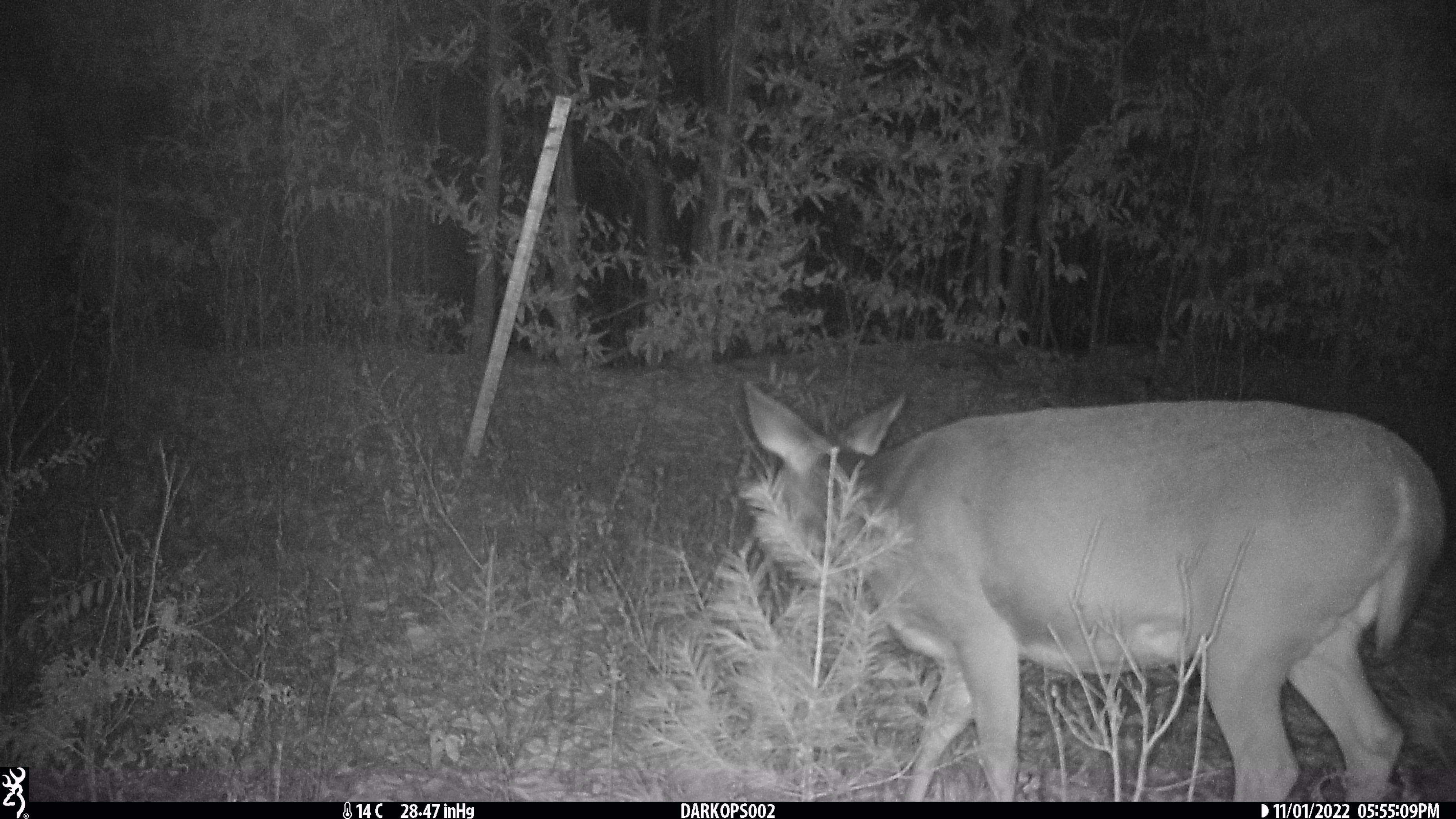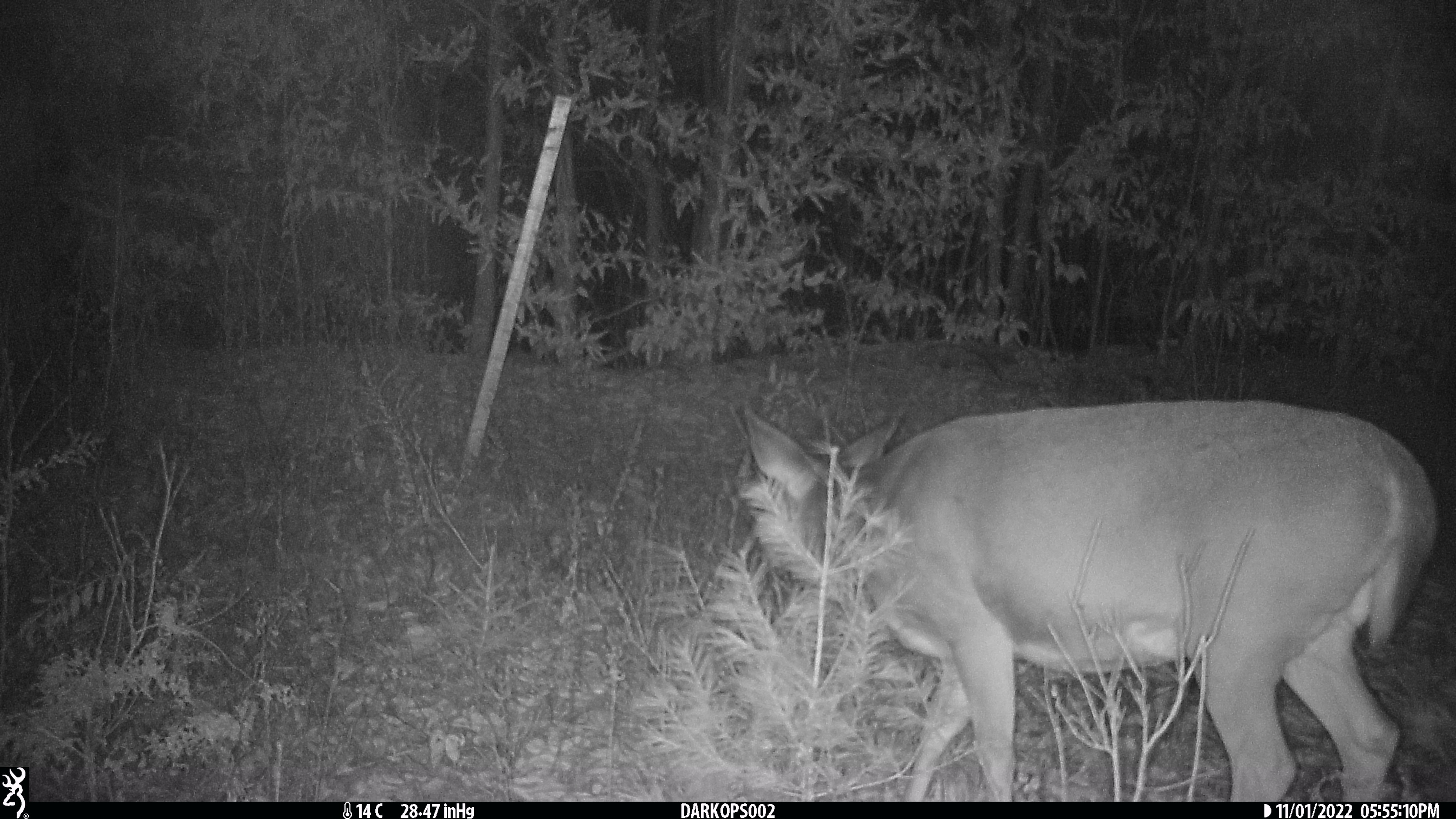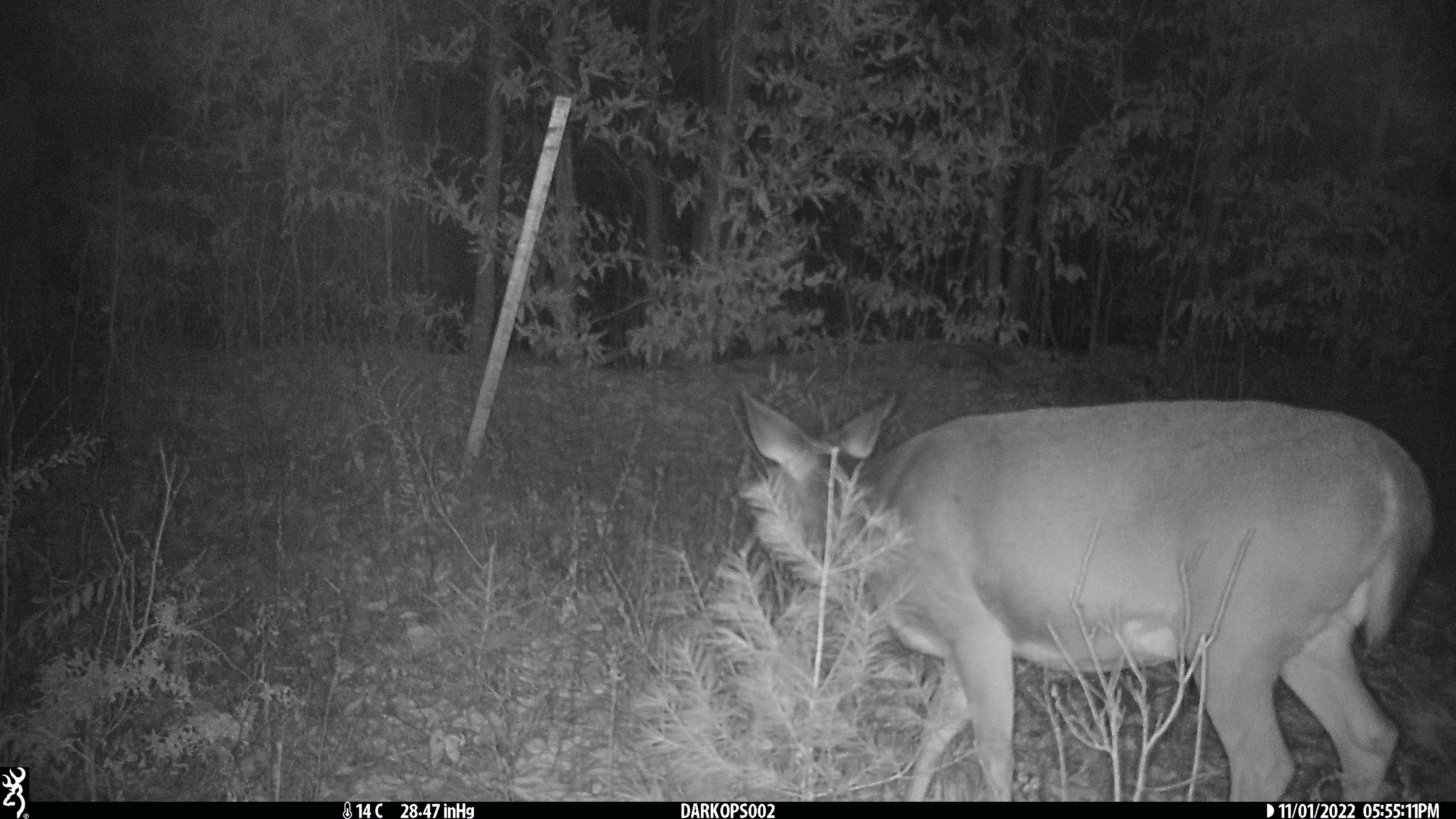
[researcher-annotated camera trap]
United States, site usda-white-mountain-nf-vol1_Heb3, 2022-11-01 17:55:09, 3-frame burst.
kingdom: Animalia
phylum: Chordata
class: Mammalia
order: Artiodactyla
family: Cervidae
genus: Odocoileus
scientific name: Odocoileus virginianus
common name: white-tailed deer